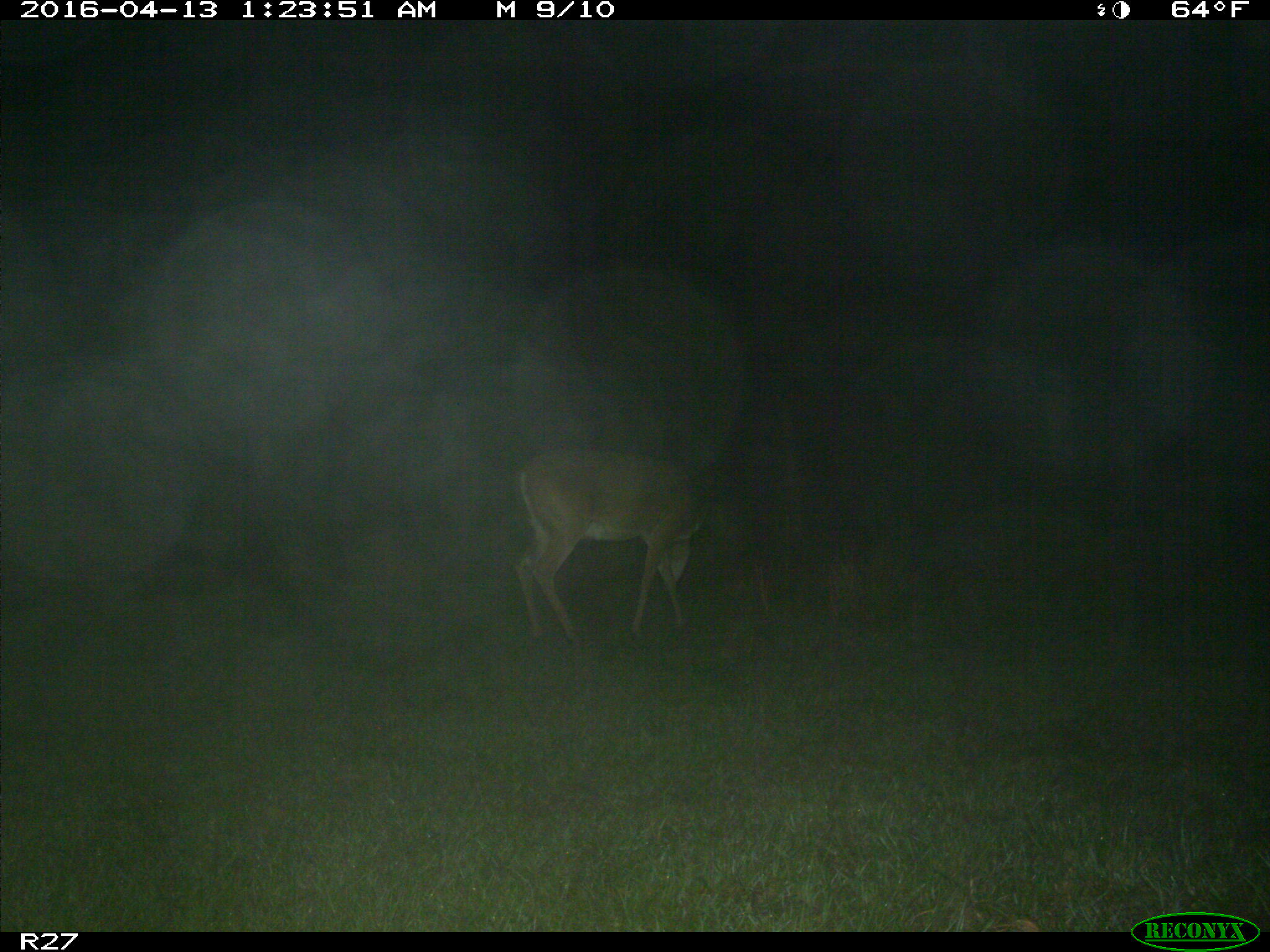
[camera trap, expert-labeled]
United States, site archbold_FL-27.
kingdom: Animalia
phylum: Chordata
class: Mammalia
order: Artiodactyla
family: Cervidae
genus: Odocoileus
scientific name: Odocoileus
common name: deer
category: unidentified deer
Unidentified deer (deer) (Odocoileus).